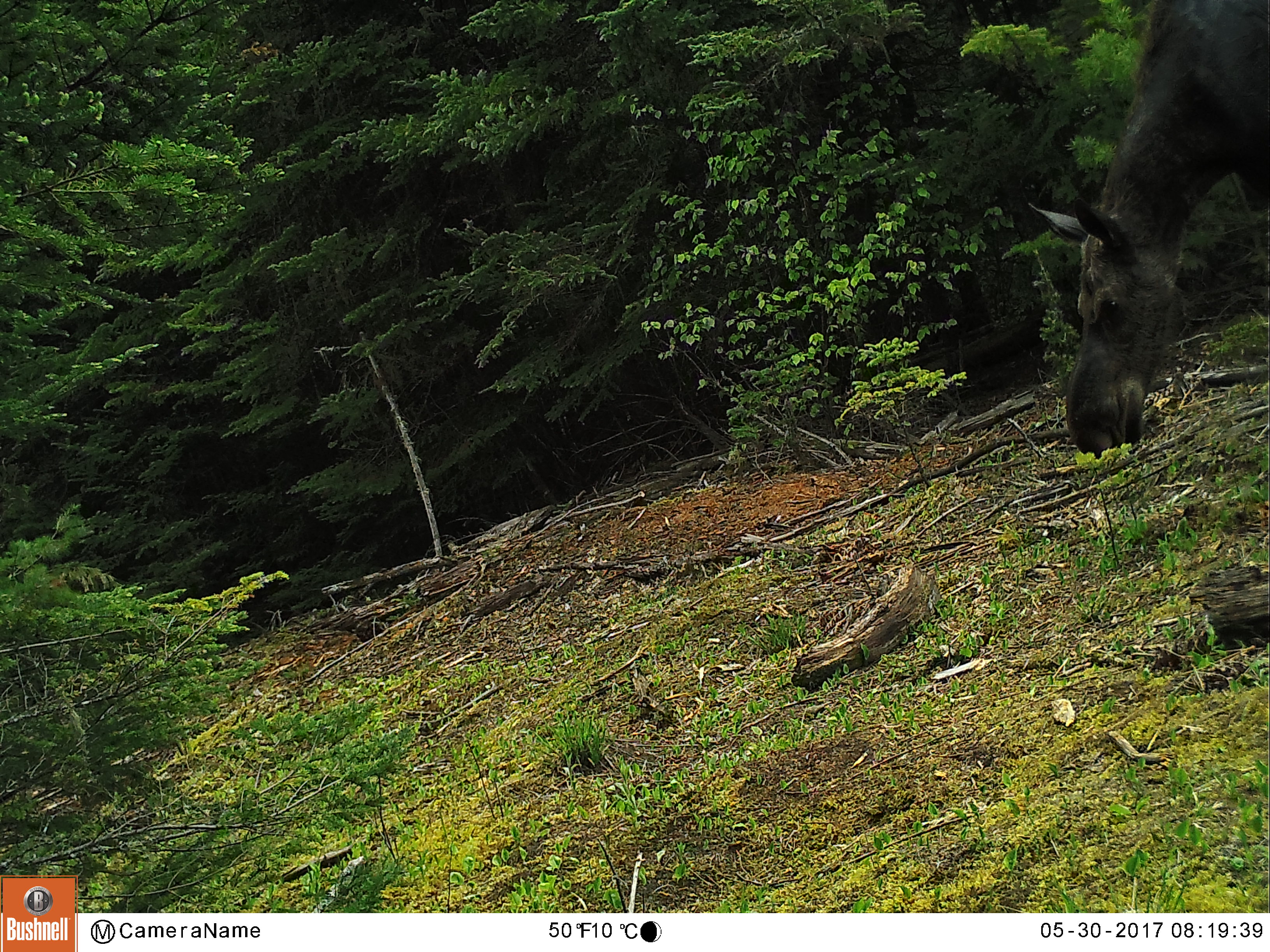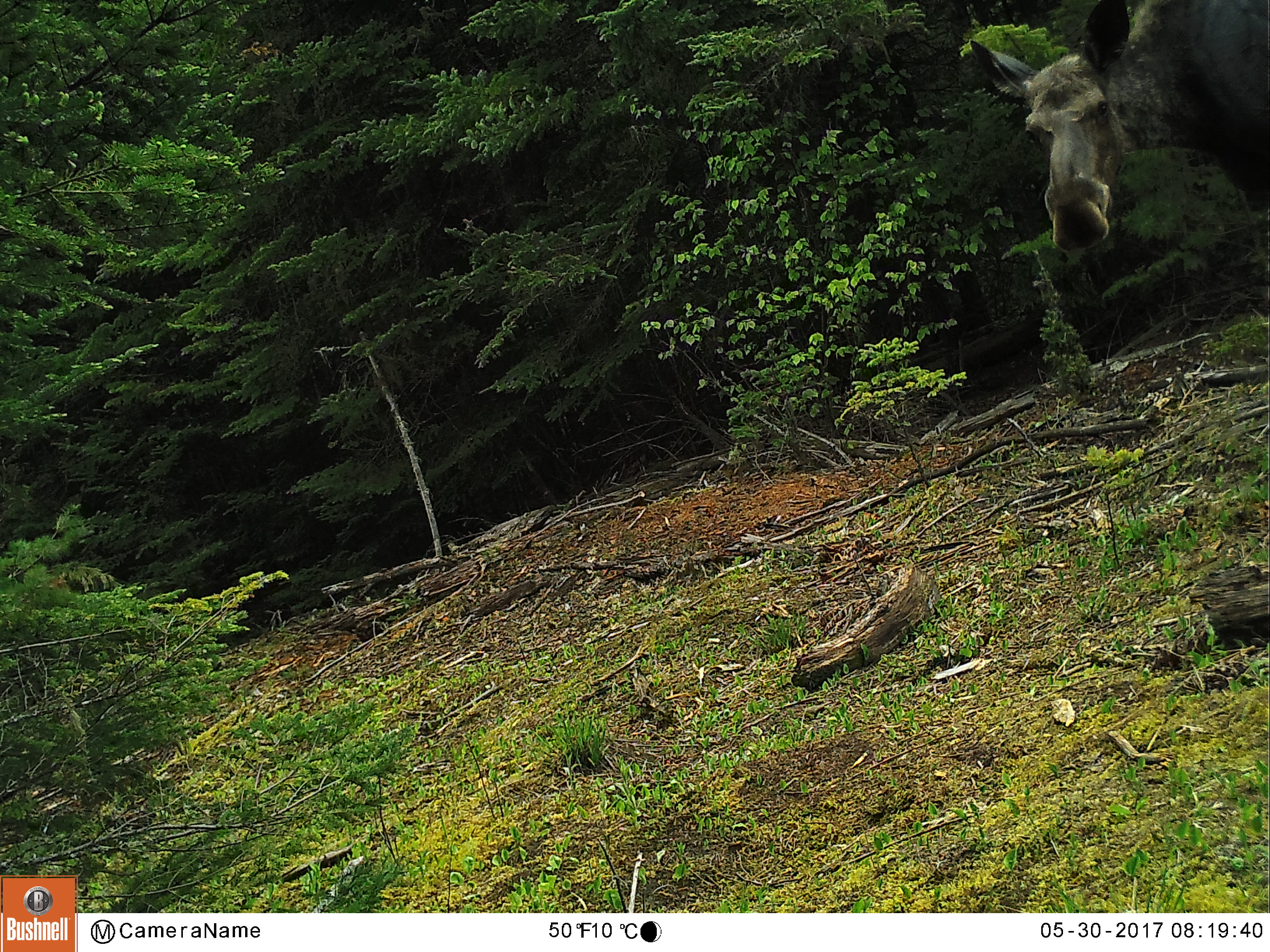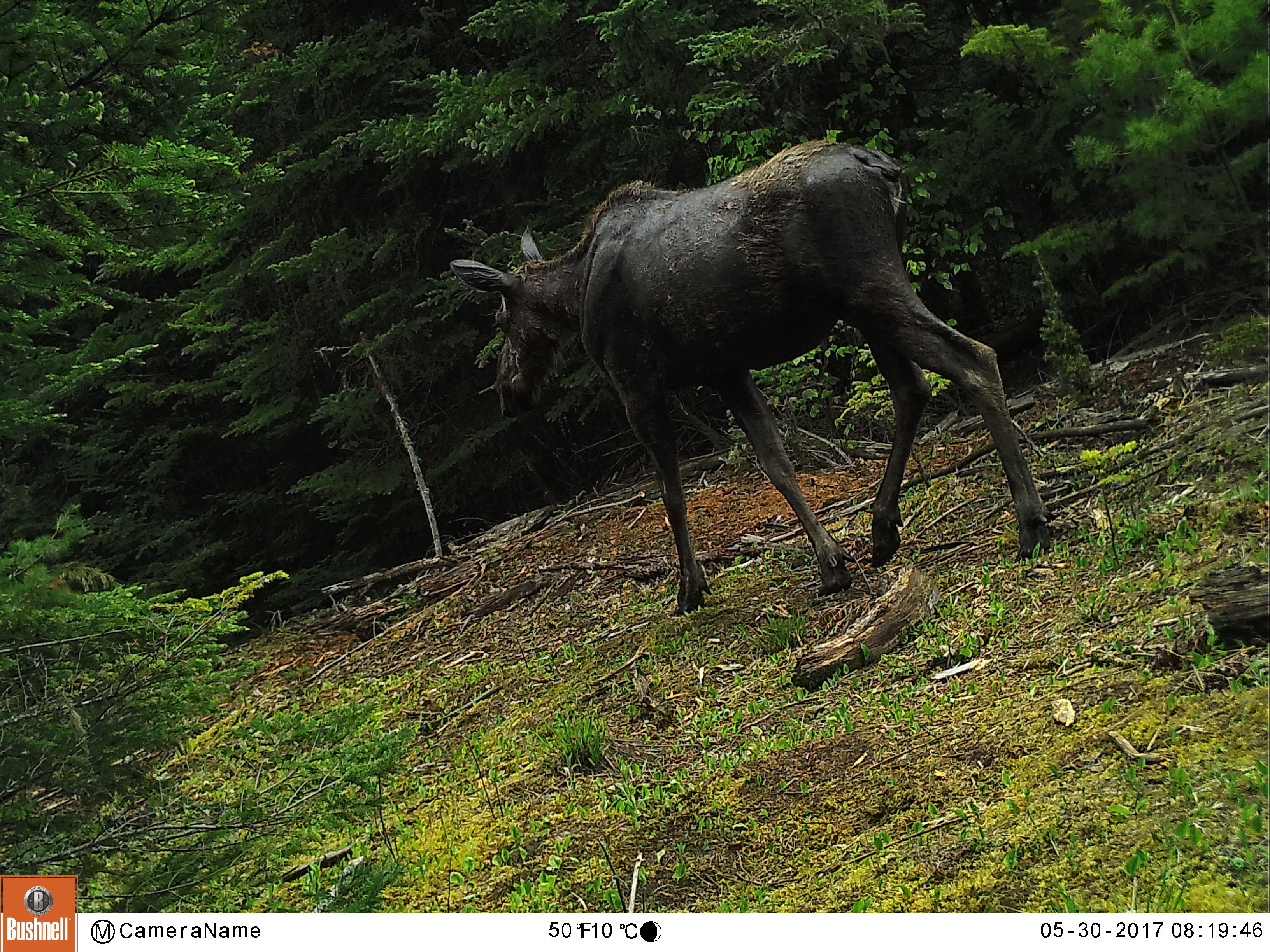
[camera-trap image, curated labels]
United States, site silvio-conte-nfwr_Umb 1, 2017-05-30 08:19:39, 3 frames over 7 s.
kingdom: Animalia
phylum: Chordata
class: Mammalia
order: Artiodactyla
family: Cervidae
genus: Alces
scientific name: Alces alces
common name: moose